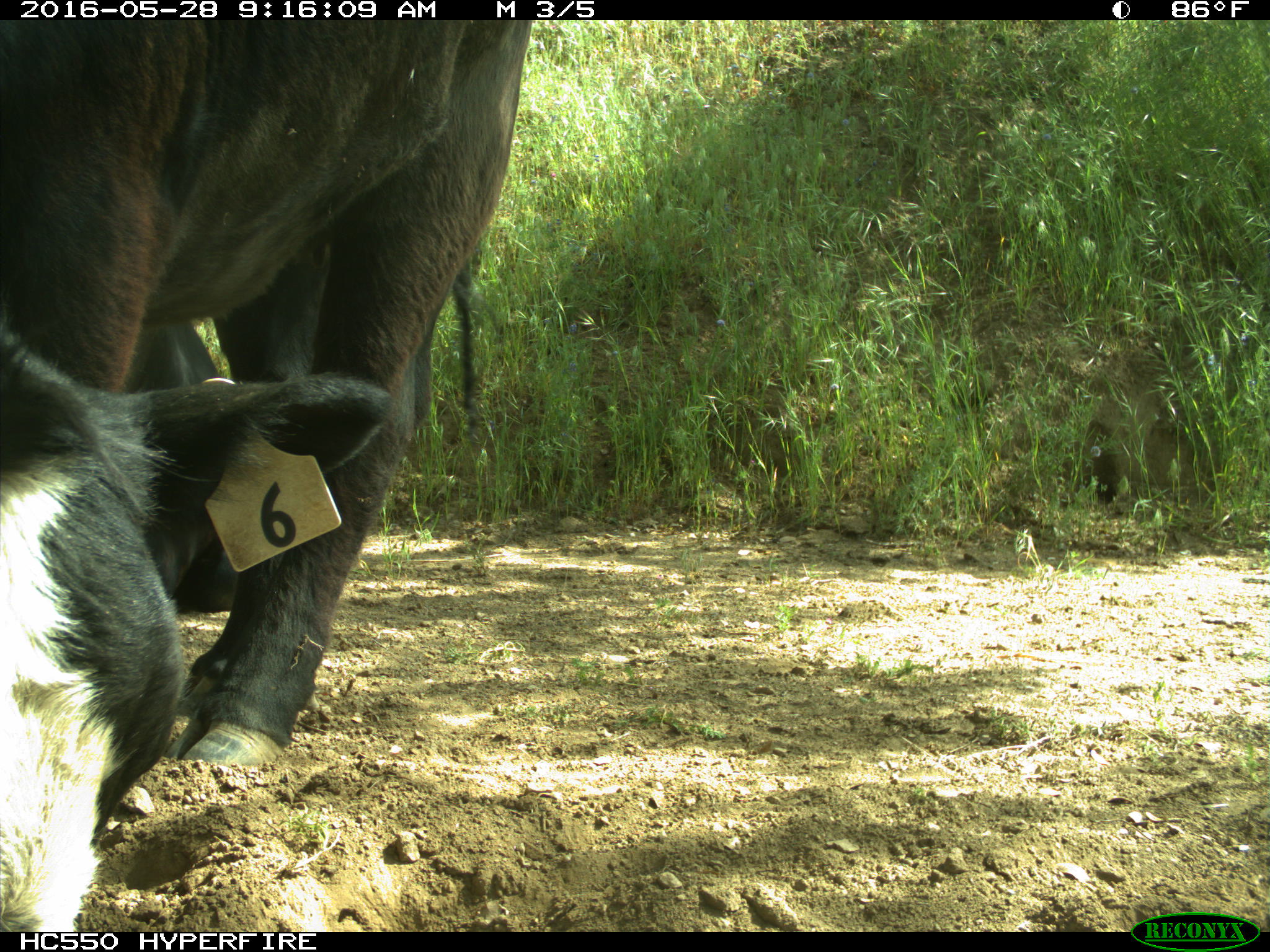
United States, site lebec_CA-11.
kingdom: Animalia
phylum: Chordata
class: Mammalia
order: Artiodactyla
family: Bovidae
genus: Bos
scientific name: Bos taurus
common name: domestic cow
Bos taurus (domestic cow).